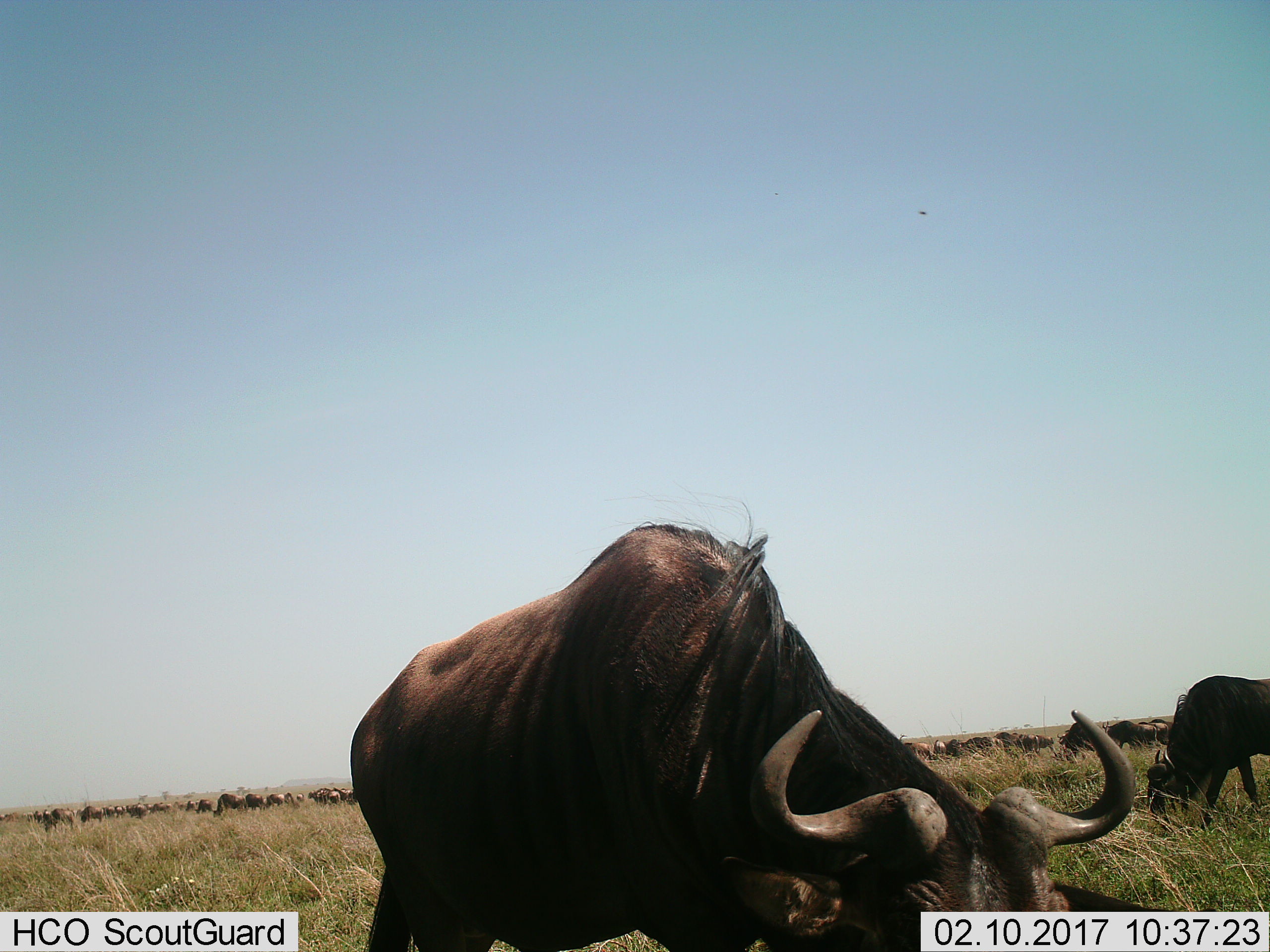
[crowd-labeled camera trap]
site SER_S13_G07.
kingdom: Animalia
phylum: Chordata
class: Mammalia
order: Artiodactyla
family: Bovidae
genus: Connochaetes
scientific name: Connochaetes taurinus taurinus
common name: blue wildebeest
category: wildebeestblue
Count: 51+.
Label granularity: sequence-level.